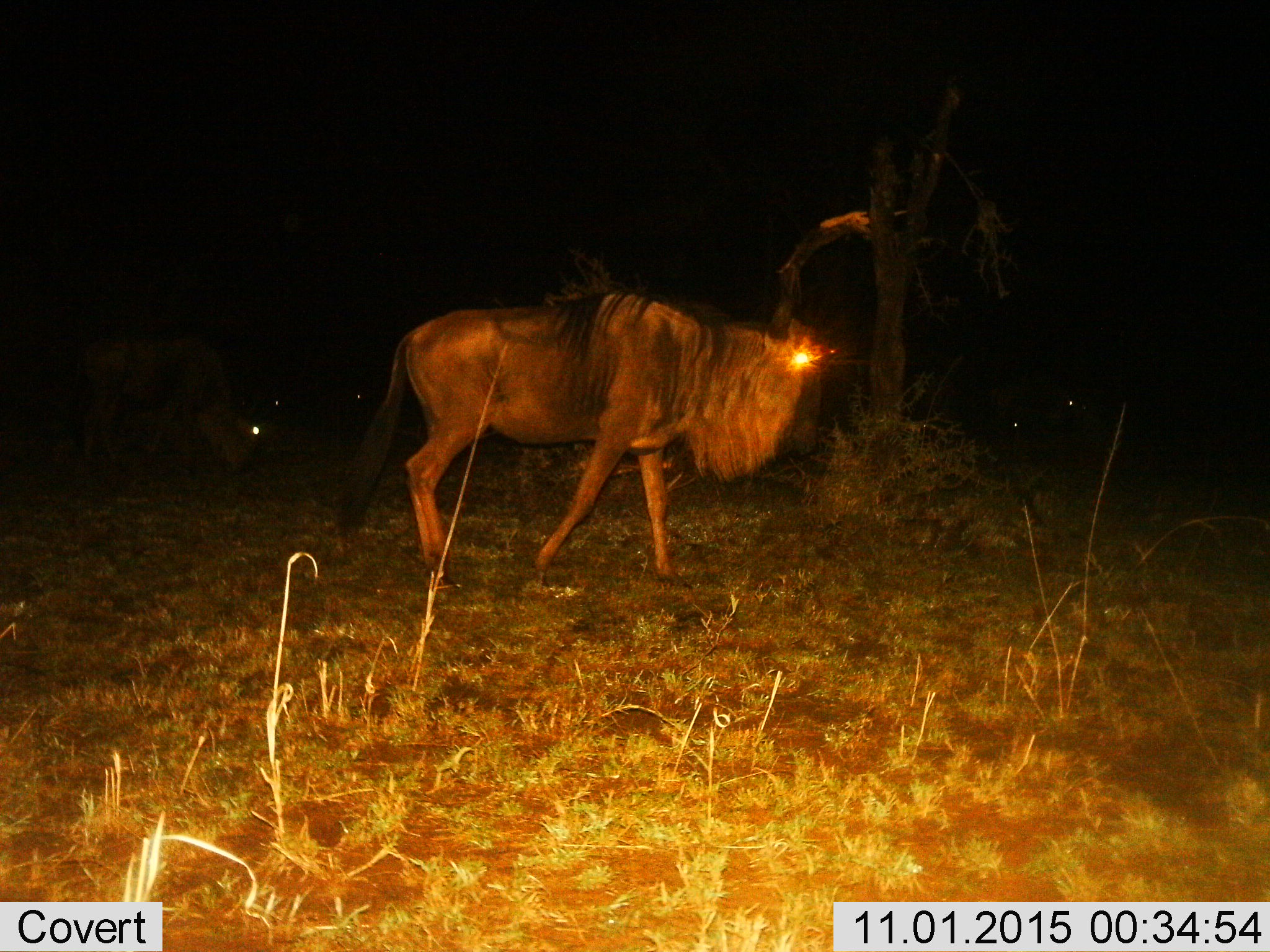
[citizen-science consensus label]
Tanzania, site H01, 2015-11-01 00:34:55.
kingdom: Animalia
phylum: Chordata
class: Mammalia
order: Artiodactyla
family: Bovidae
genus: Connochaetes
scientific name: Connochaetes taurinus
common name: blue wildebeest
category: wildebeest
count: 1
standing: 22%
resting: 0%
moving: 89%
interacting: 0%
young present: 0%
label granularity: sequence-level